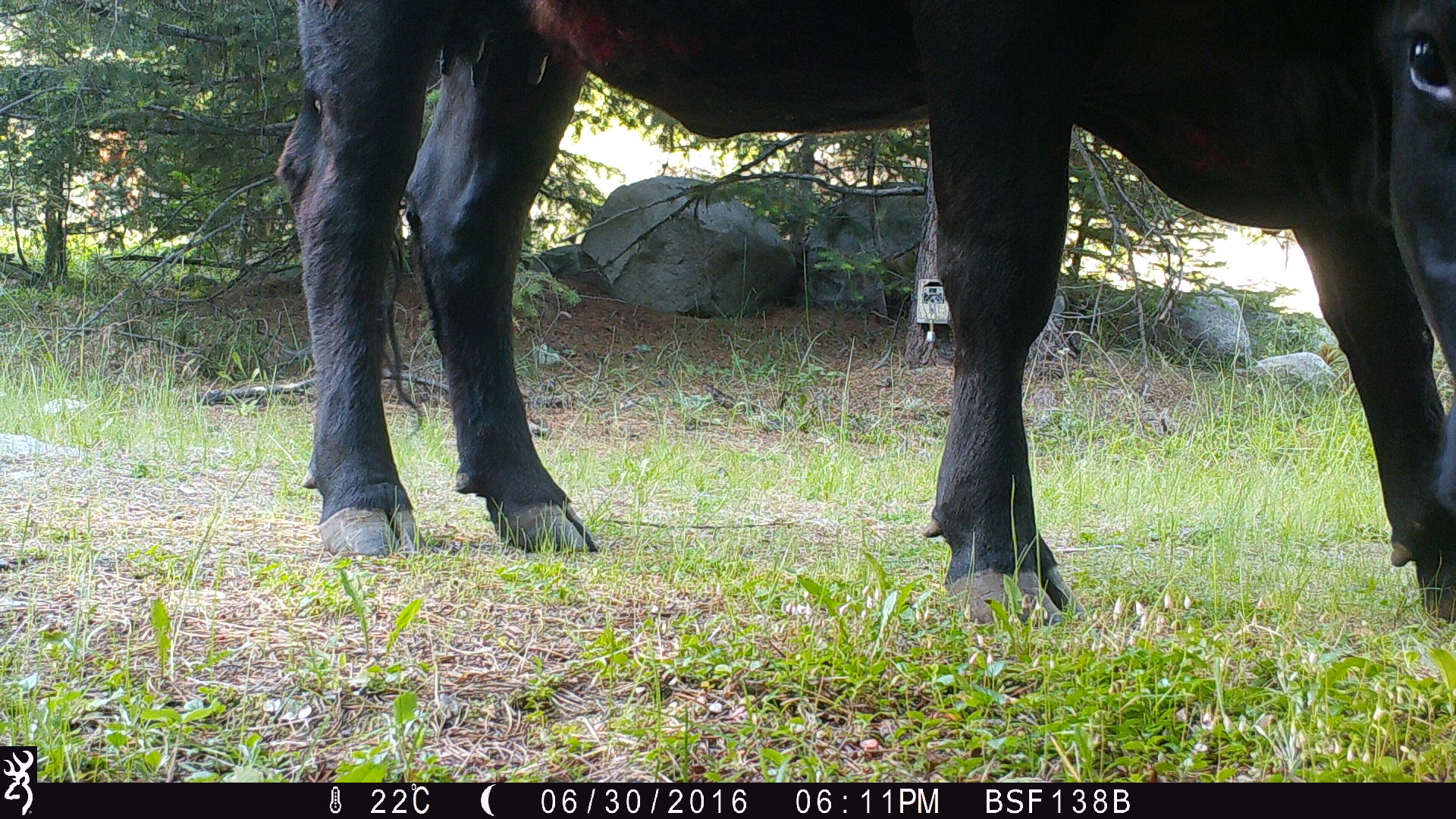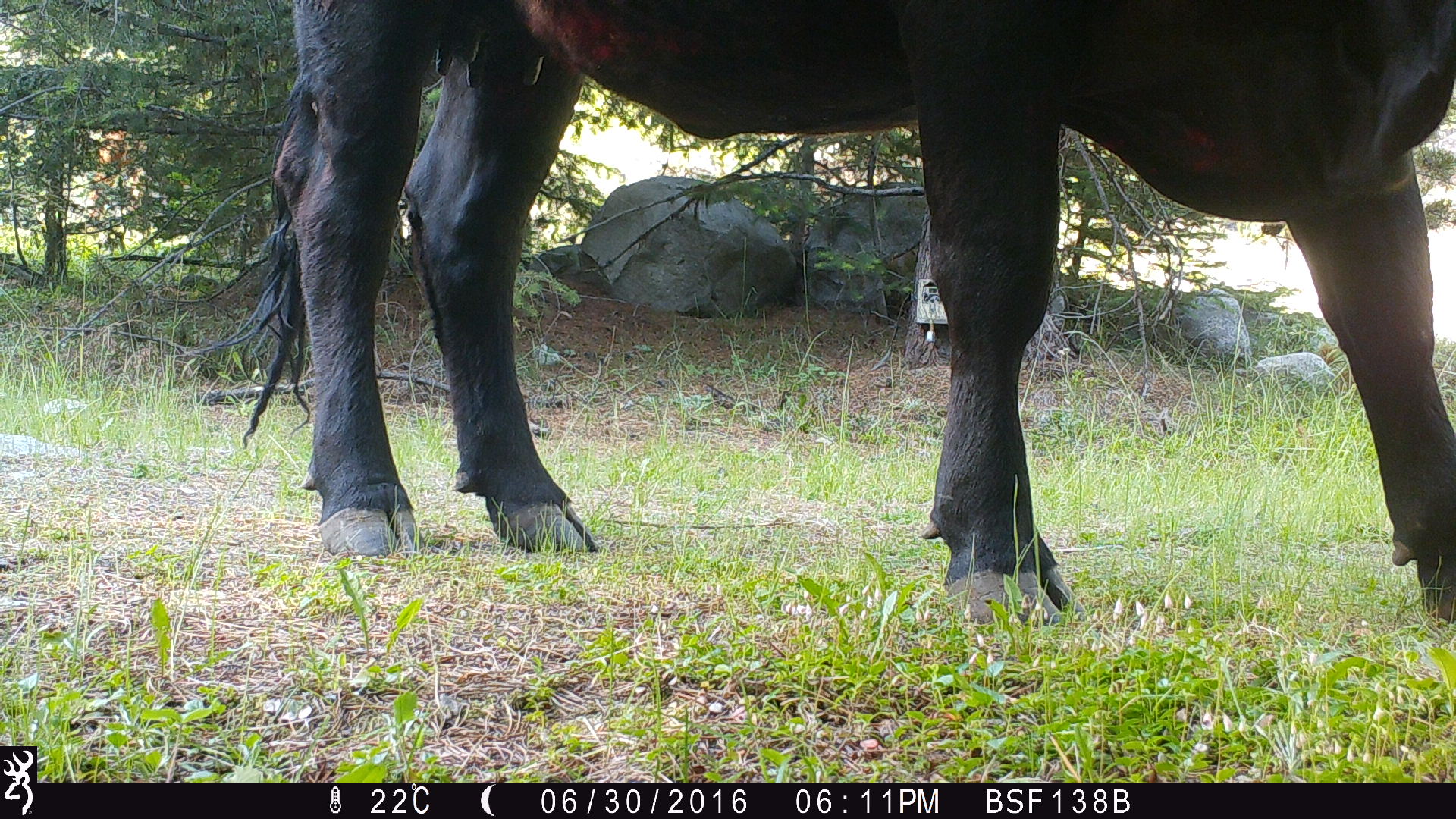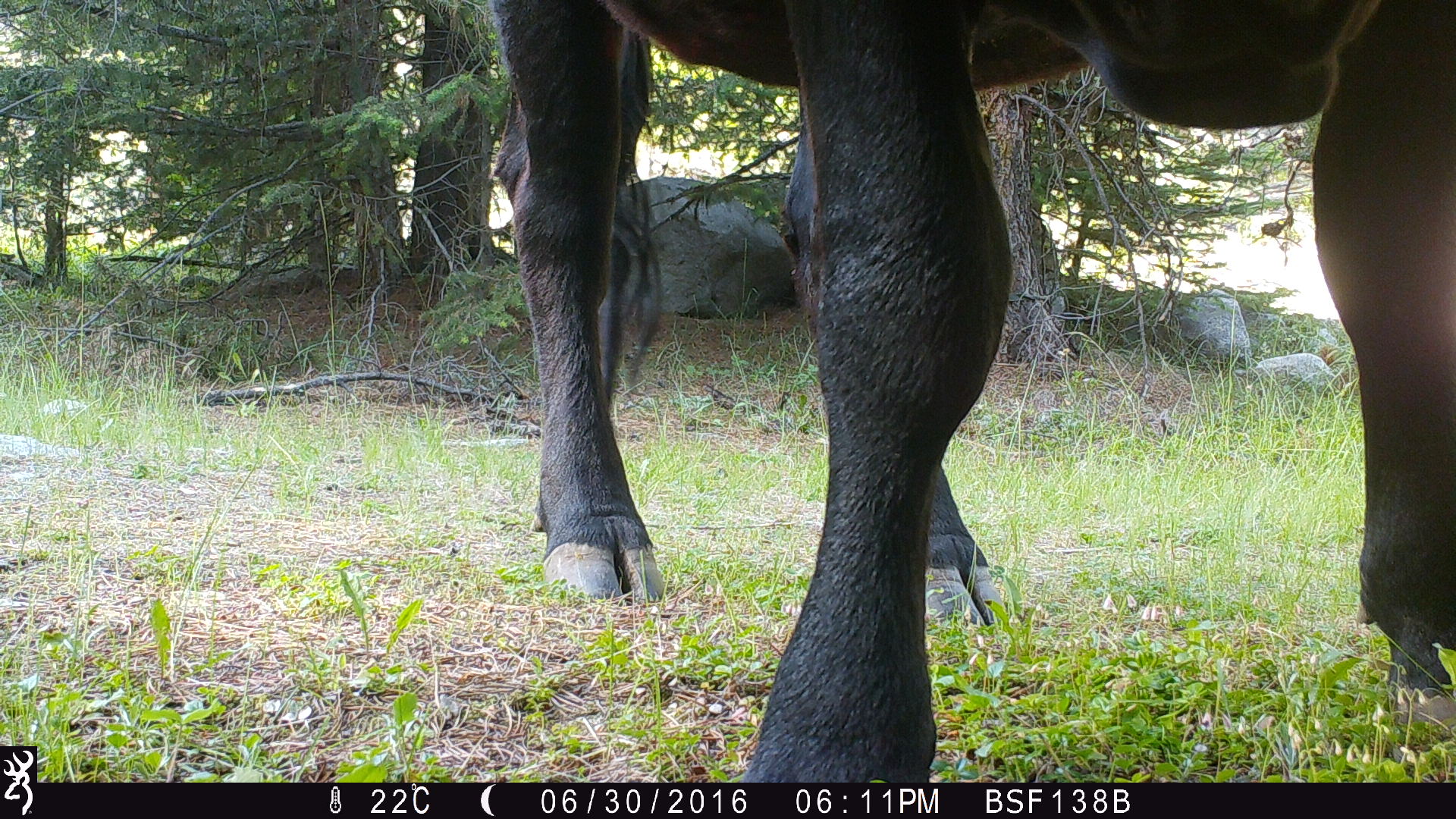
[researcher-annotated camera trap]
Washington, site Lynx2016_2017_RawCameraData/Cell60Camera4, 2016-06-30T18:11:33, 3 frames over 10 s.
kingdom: Animalia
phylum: Chordata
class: Mammalia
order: Artiodactyla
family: Bovidae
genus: Bos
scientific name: Bos taurus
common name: domestic cattle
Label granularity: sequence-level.